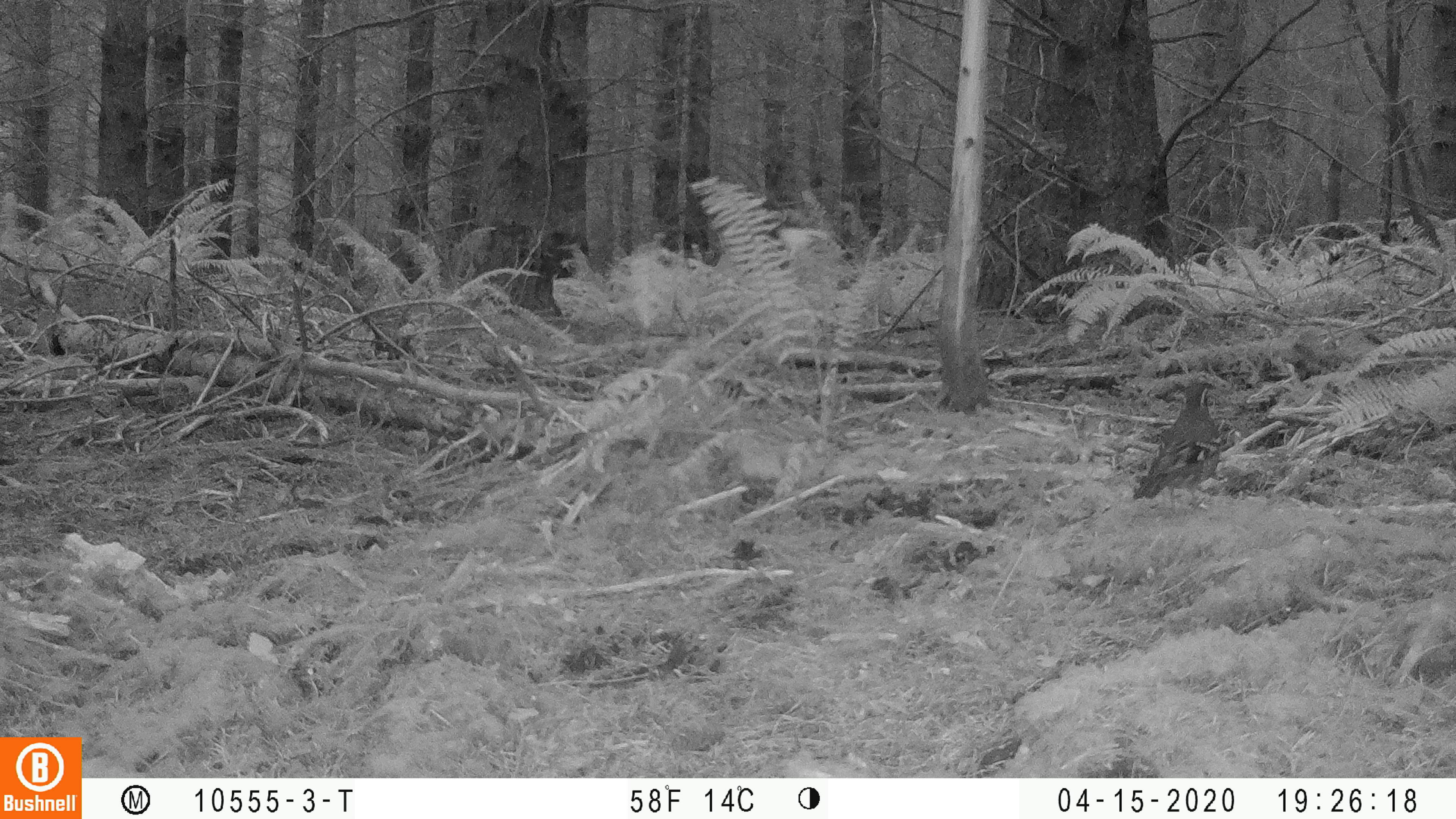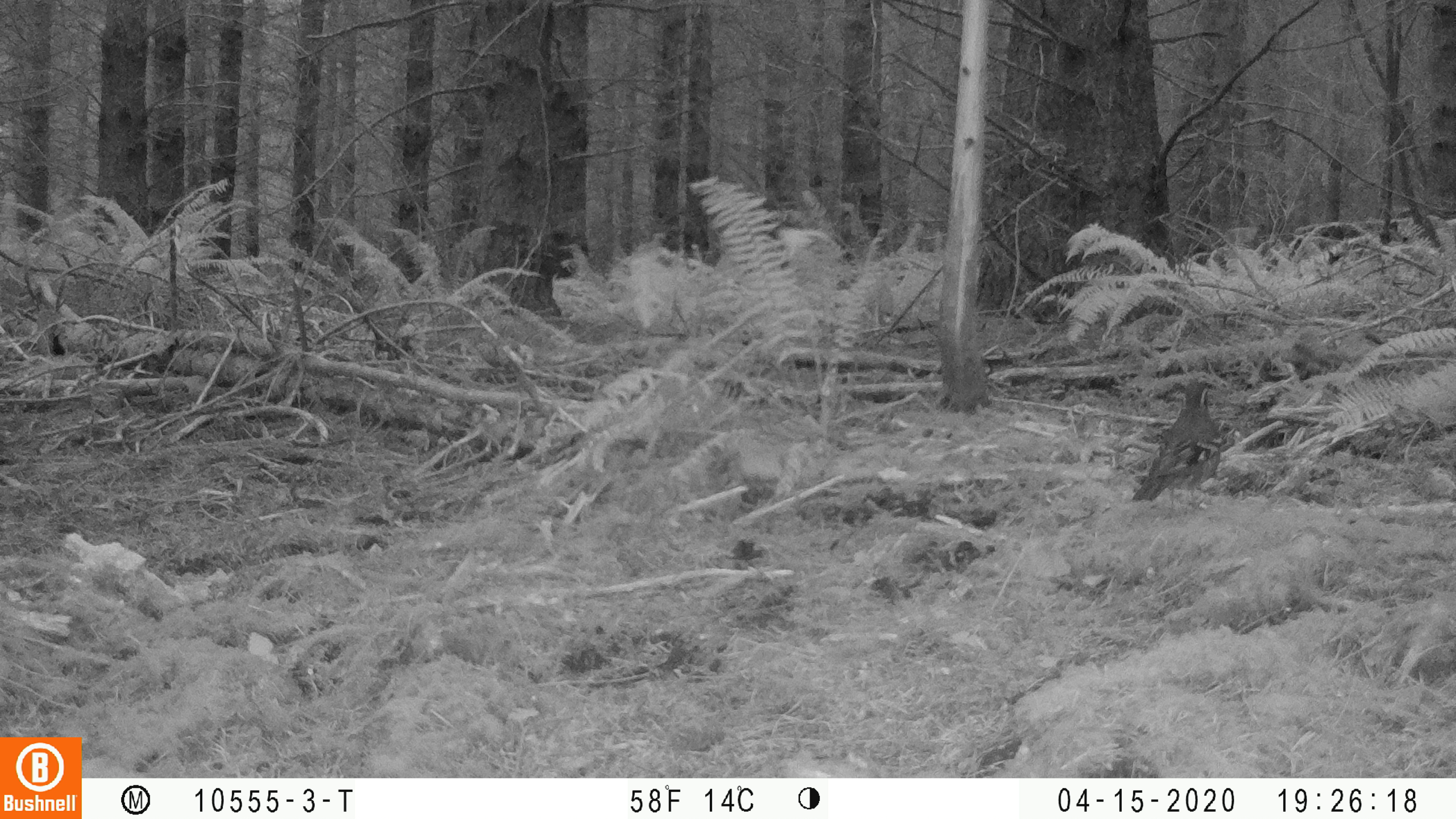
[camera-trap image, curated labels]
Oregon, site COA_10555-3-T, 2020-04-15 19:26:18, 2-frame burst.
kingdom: Animalia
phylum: Chordata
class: Aves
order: Passeriformes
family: Turdidae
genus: Ixoreus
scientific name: Ixoreus naevius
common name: varied thrush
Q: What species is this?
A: Varied thrush (Ixoreus naevius).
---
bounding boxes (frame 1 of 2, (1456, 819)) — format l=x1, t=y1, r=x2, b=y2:
varied thrush: l=1127, t=379, r=1229, b=510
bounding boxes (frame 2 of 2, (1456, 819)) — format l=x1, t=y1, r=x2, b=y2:
varied thrush: l=1137, t=379, r=1229, b=506